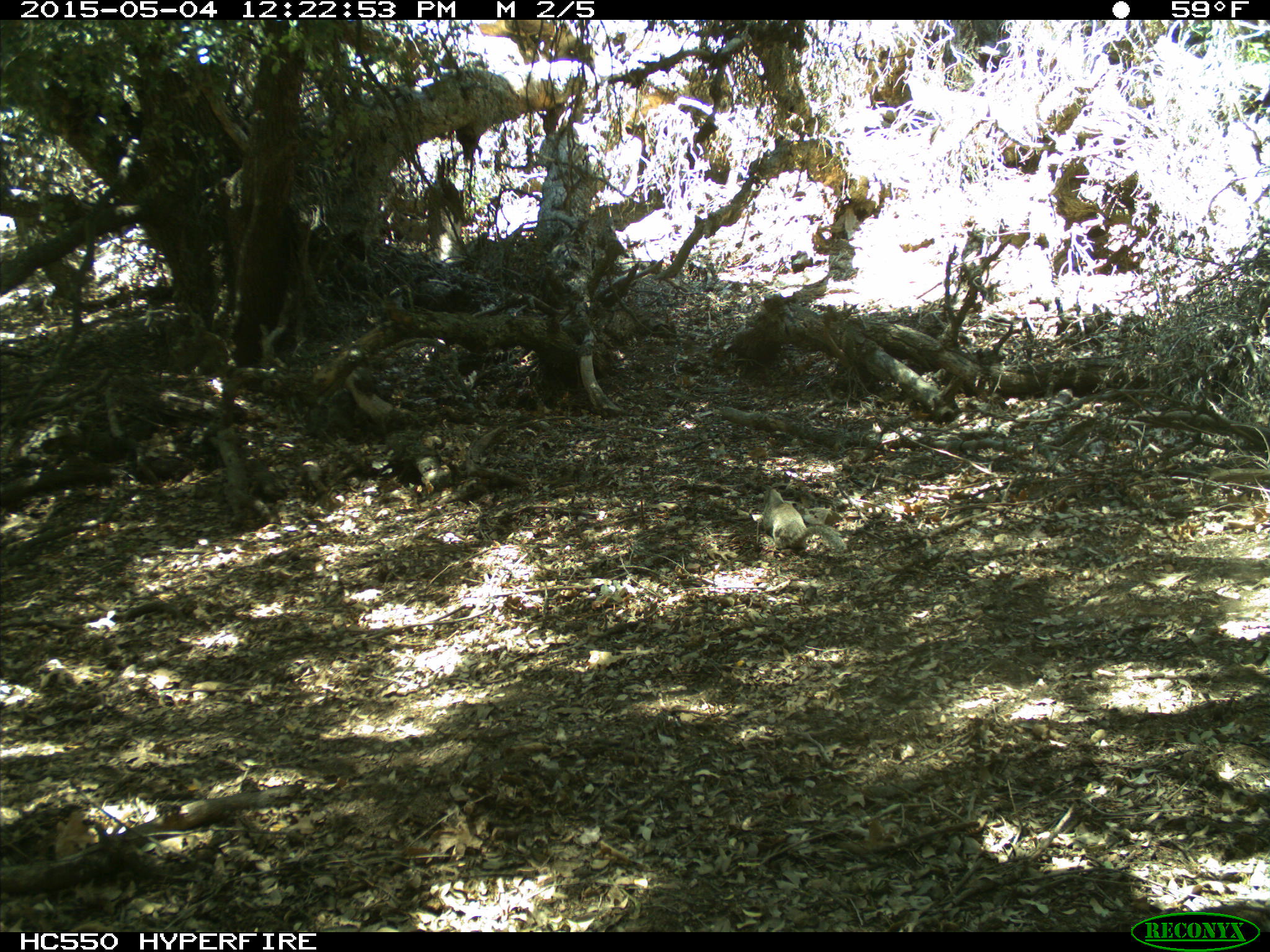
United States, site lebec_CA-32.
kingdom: Animalia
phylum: Chordata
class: Mammalia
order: Rodentia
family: Sciuridae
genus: Otospermophilus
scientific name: Otospermophilus beecheyi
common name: california ground squirrel